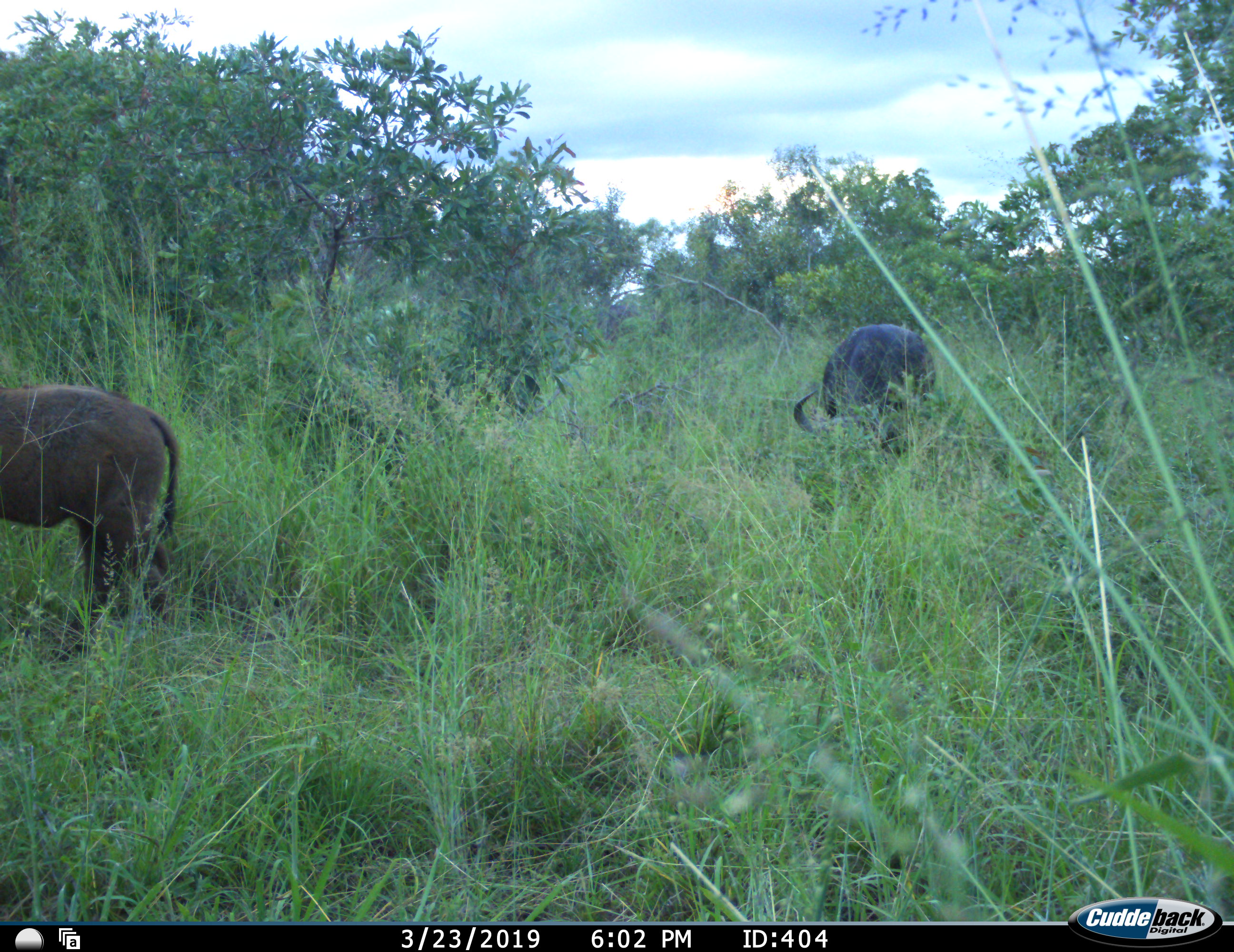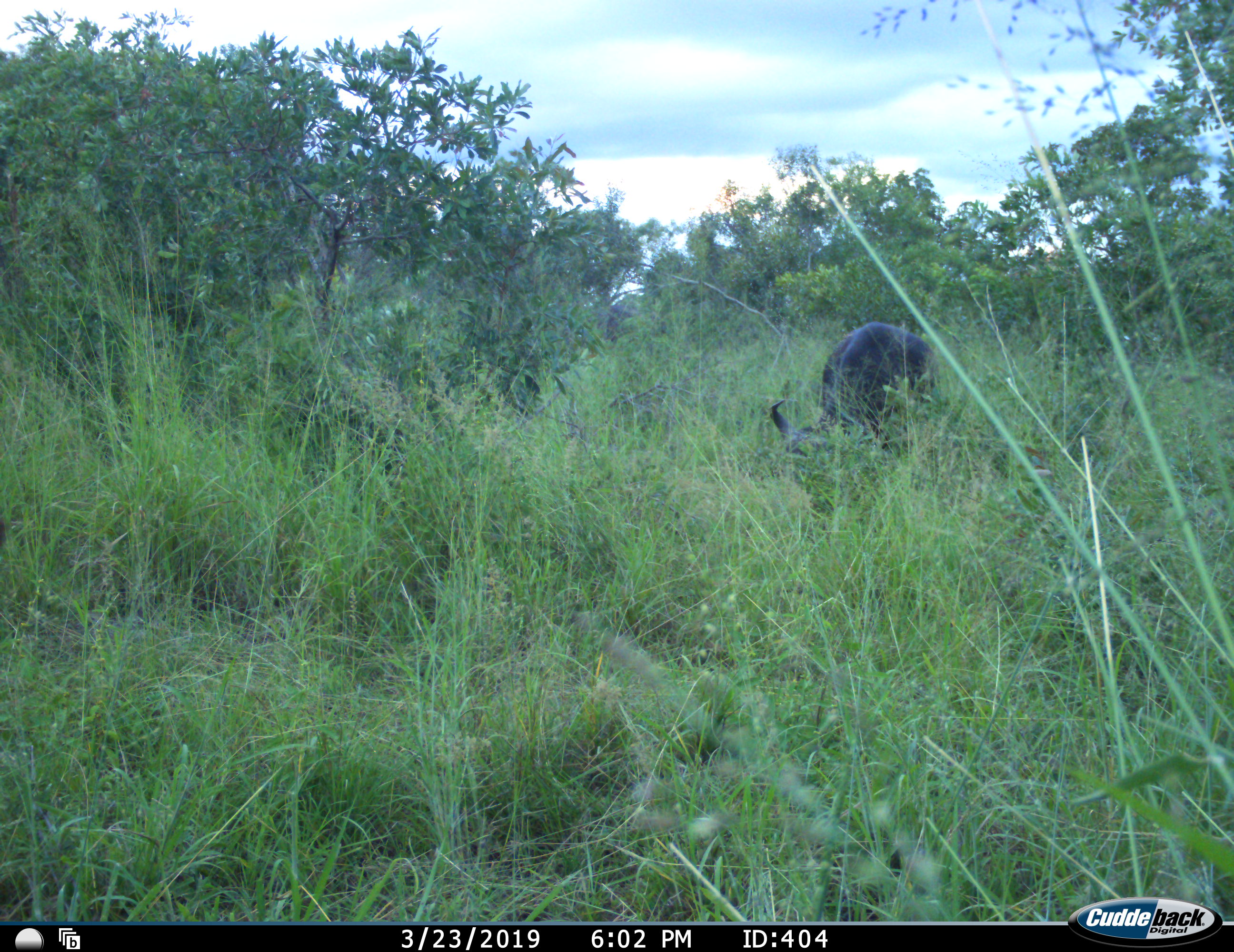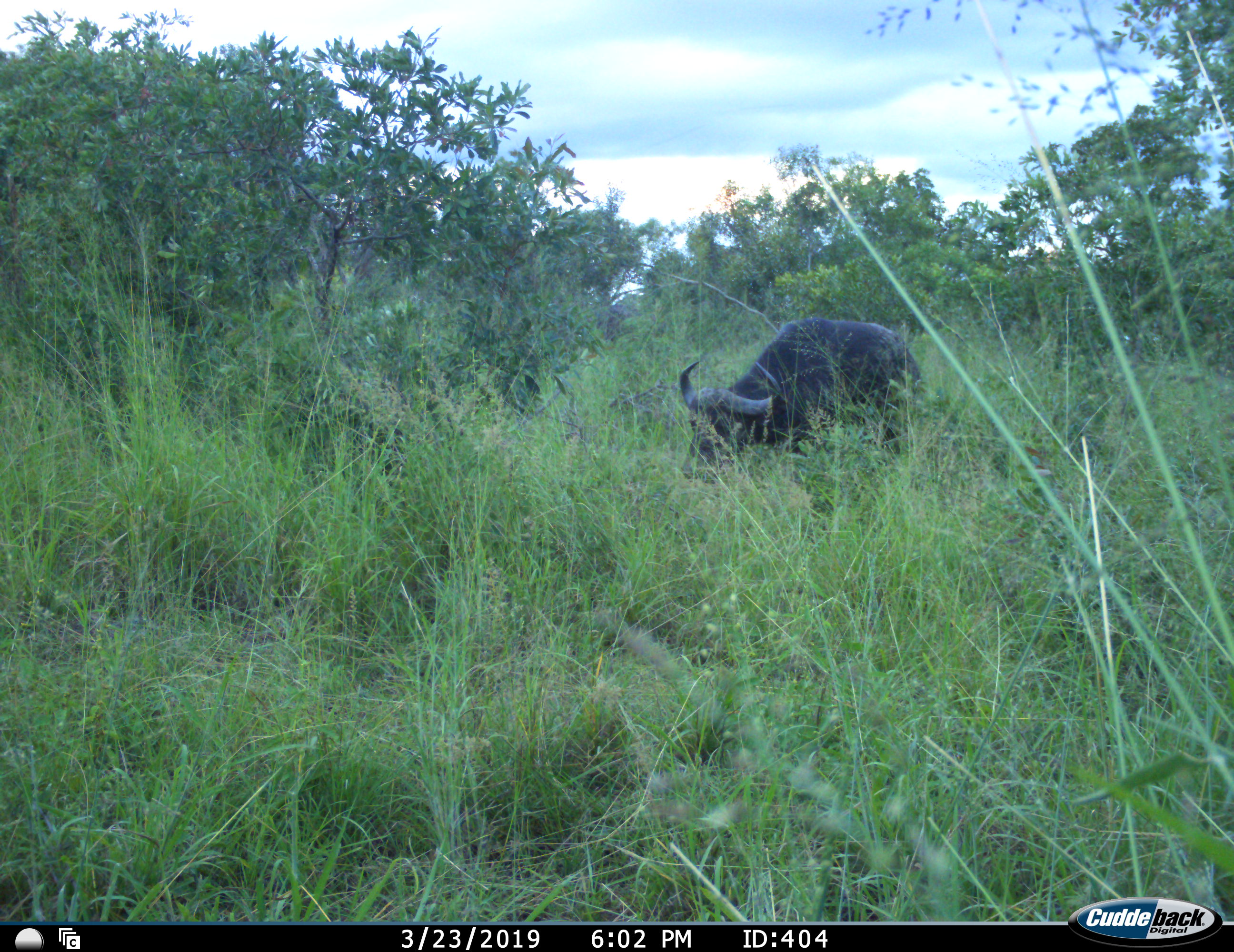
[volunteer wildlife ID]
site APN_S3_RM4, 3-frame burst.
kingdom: Animalia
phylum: Chordata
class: Mammalia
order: Artiodactyla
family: Bovidae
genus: Syncerus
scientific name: Syncerus caffer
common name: african buffalo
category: buffalo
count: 2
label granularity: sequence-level